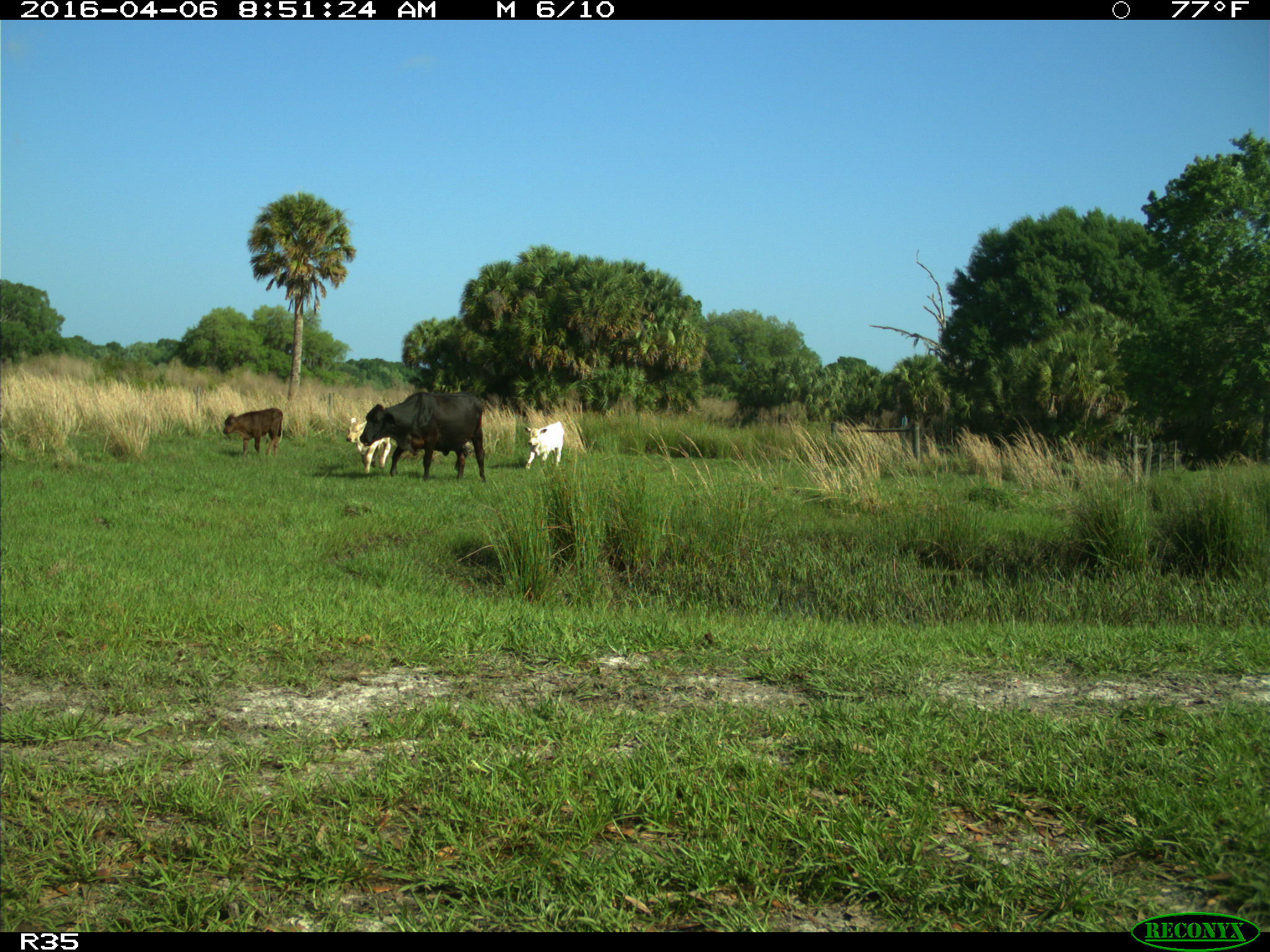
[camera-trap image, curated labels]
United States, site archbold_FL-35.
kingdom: Animalia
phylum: Chordata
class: Mammalia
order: Artiodactyla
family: Bovidae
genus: Bos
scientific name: Bos taurus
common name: domestic cow